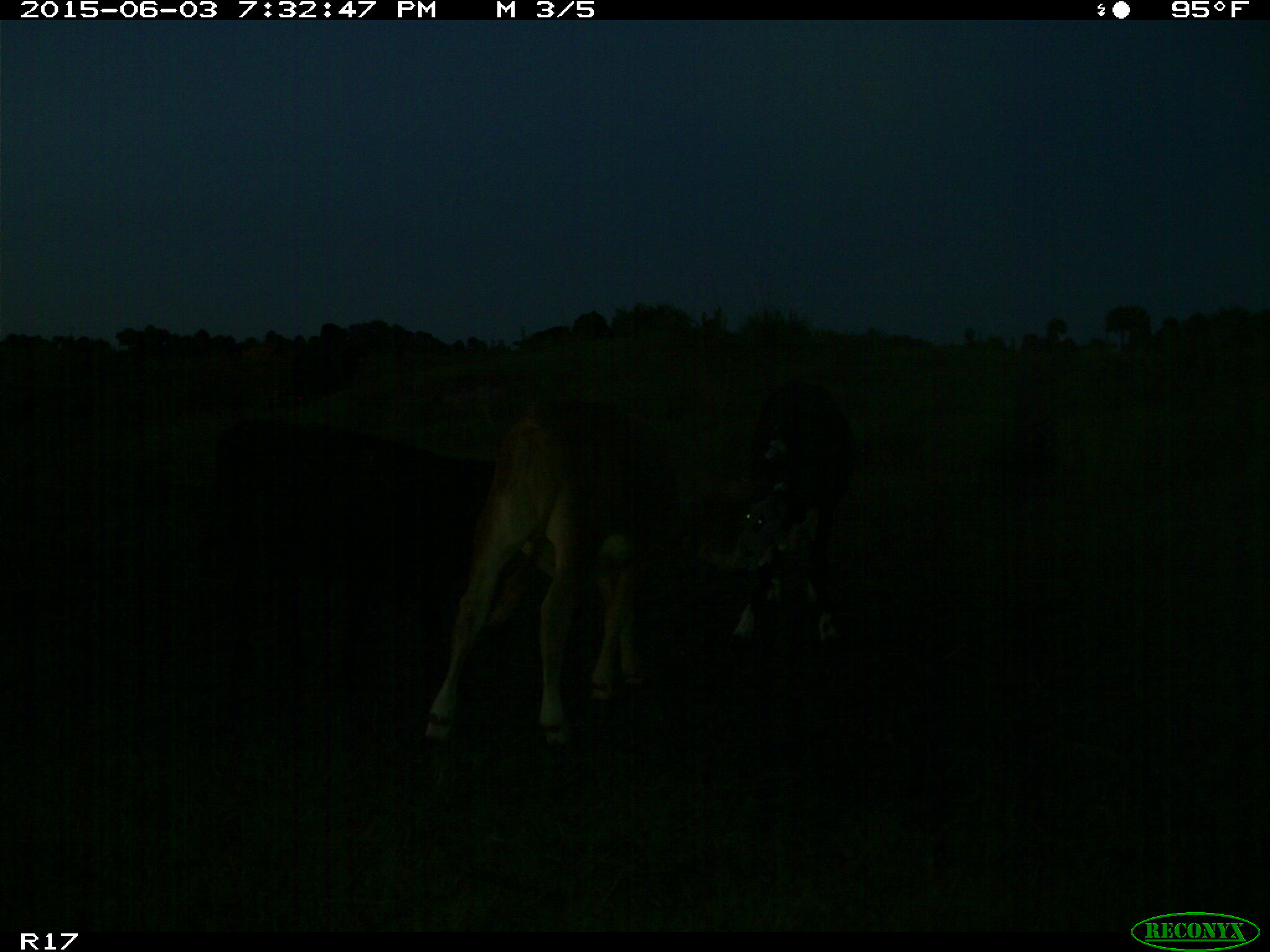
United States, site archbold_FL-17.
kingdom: Animalia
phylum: Chordata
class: Mammalia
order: Artiodactyla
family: Bovidae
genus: Bos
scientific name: Bos taurus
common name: domestic cow